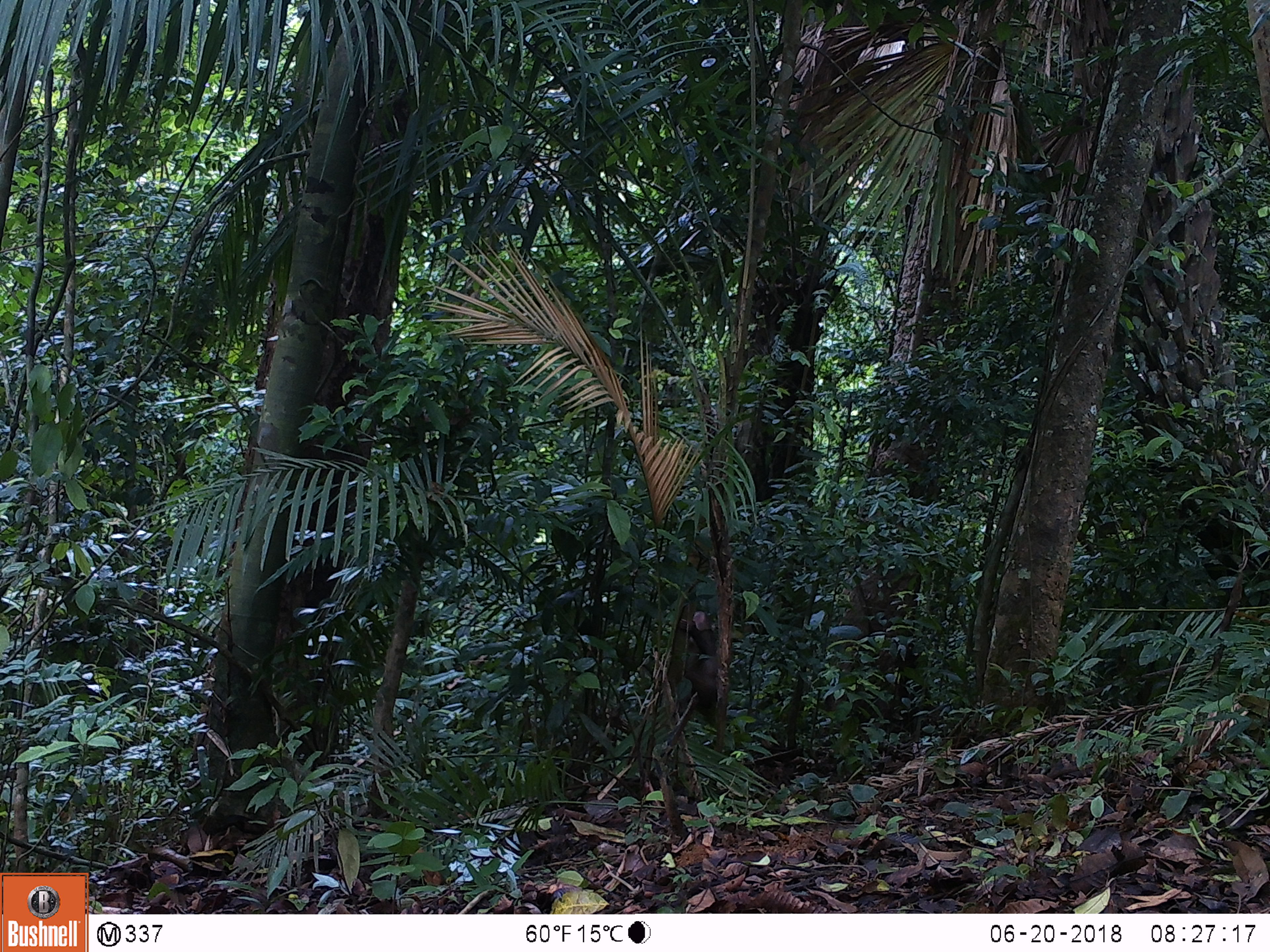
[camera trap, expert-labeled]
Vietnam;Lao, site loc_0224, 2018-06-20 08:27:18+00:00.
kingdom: Animalia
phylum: Chordata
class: Mammalia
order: Primates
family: Cercopithecidae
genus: Macaca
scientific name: Macaca arctoides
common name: stump-tailed macaque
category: stump tailed macaque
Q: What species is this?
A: Stump tailed macaque (stump-tailed macaque) (Macaca arctoides).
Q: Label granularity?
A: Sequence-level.